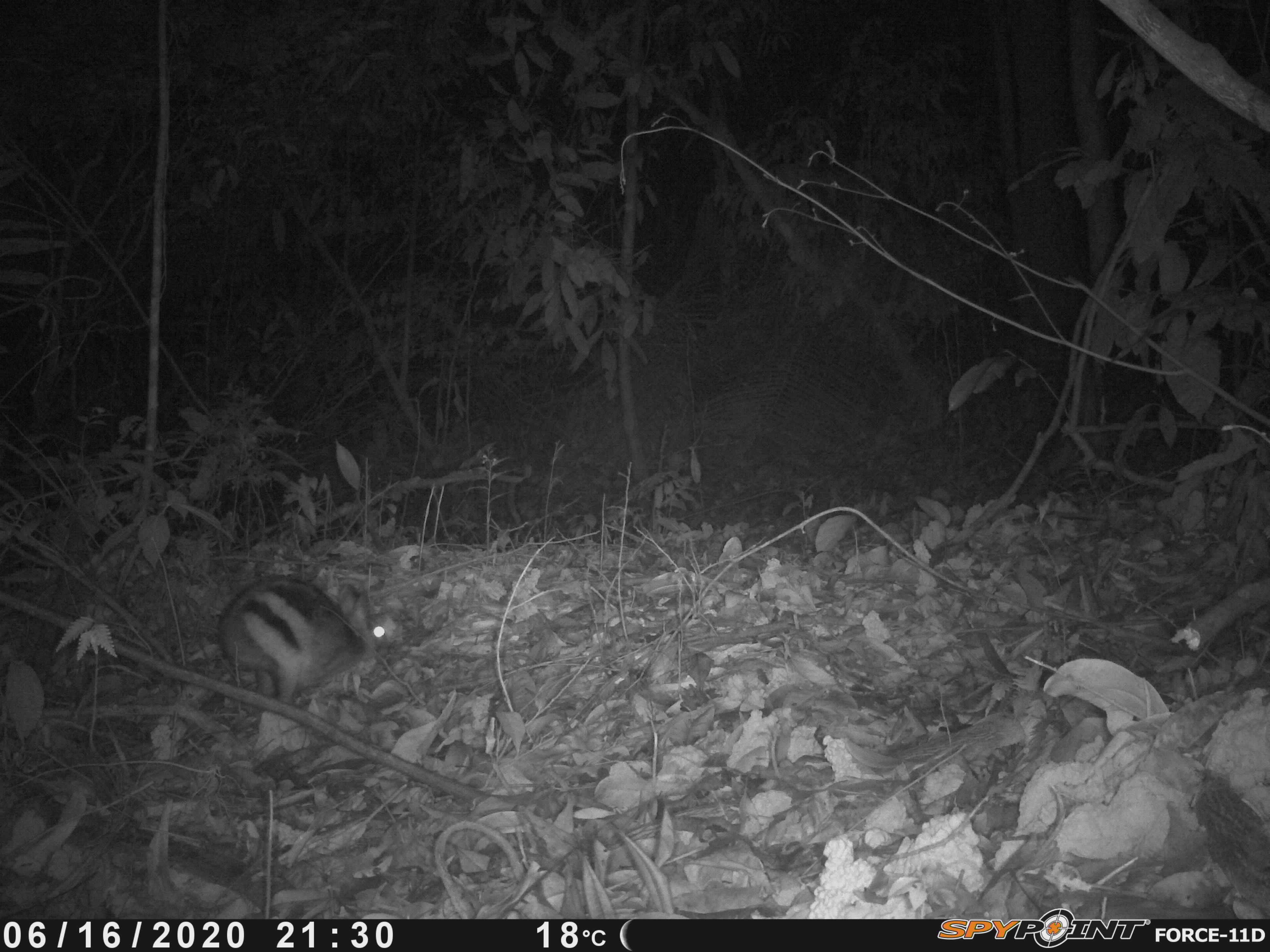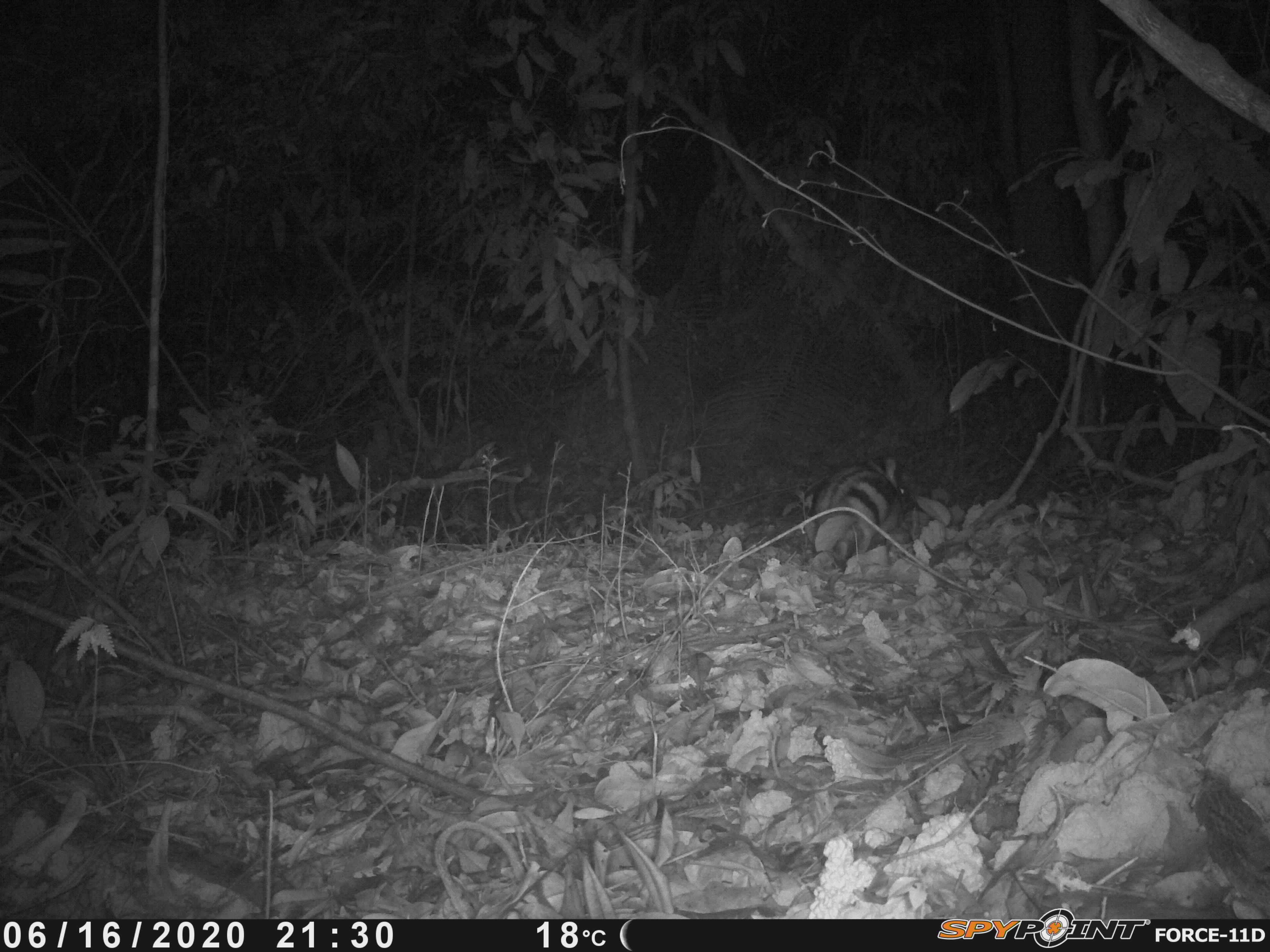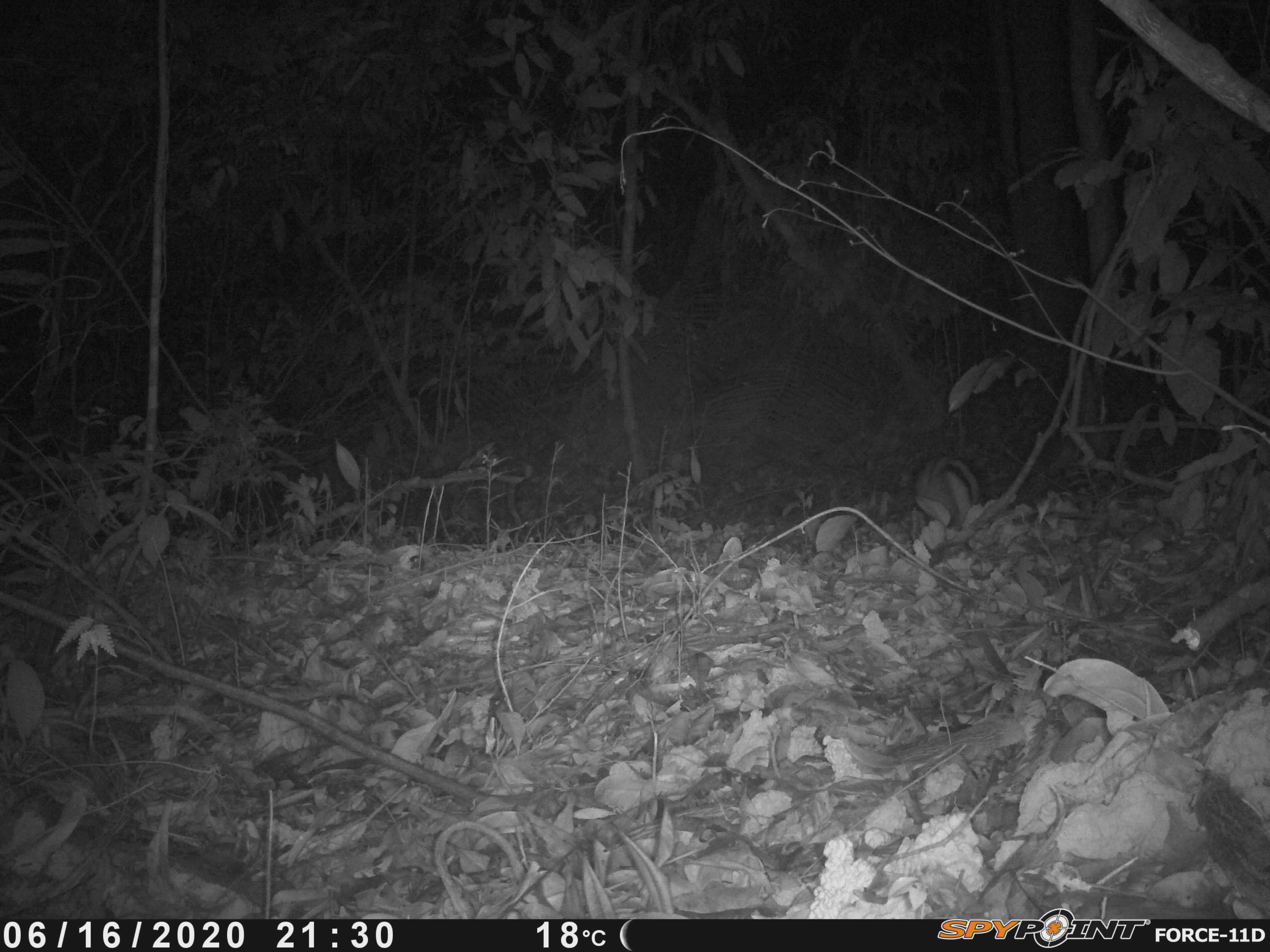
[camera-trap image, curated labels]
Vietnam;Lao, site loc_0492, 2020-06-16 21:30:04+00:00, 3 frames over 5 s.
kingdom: Animalia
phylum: Chordata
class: Mammalia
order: Lagomorpha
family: Leporidae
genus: Nesolagus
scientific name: Nesolagus timminsi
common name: annamite striped rabbit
Annamite striped rabbit (Nesolagus timminsi). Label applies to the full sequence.